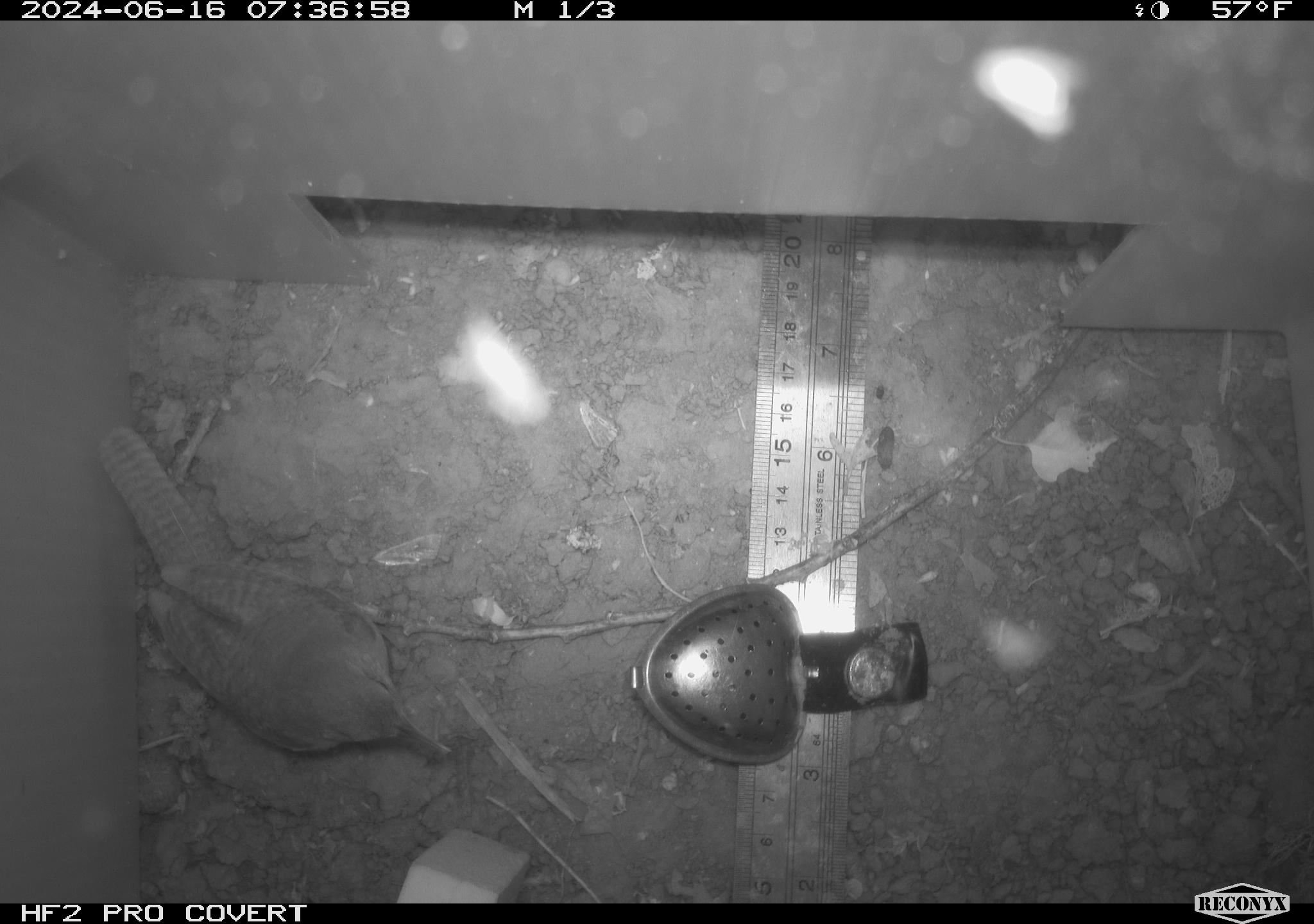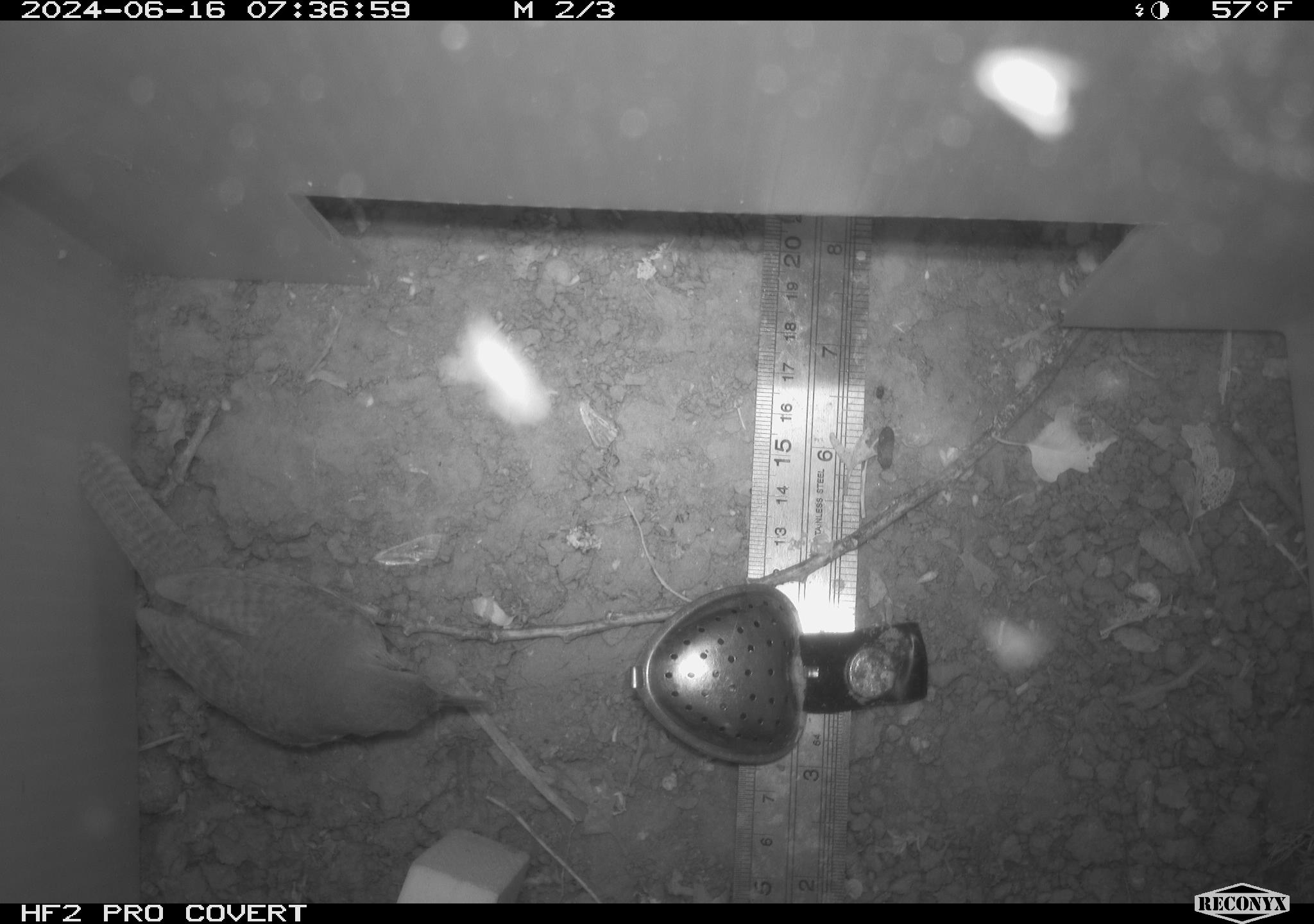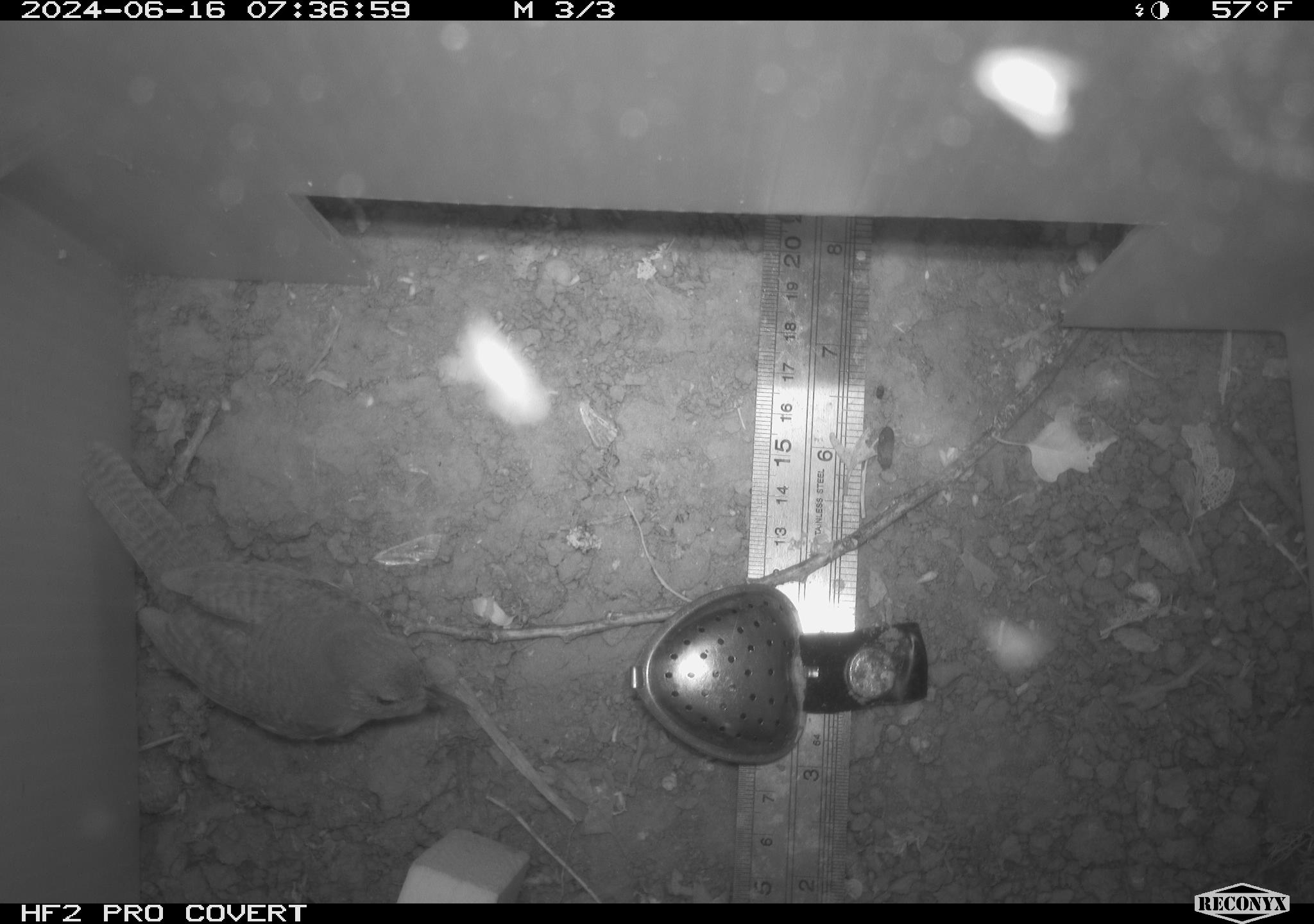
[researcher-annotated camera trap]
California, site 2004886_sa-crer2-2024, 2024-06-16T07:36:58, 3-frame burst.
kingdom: Animalia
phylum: Chordata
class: Aves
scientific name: Aves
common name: bird